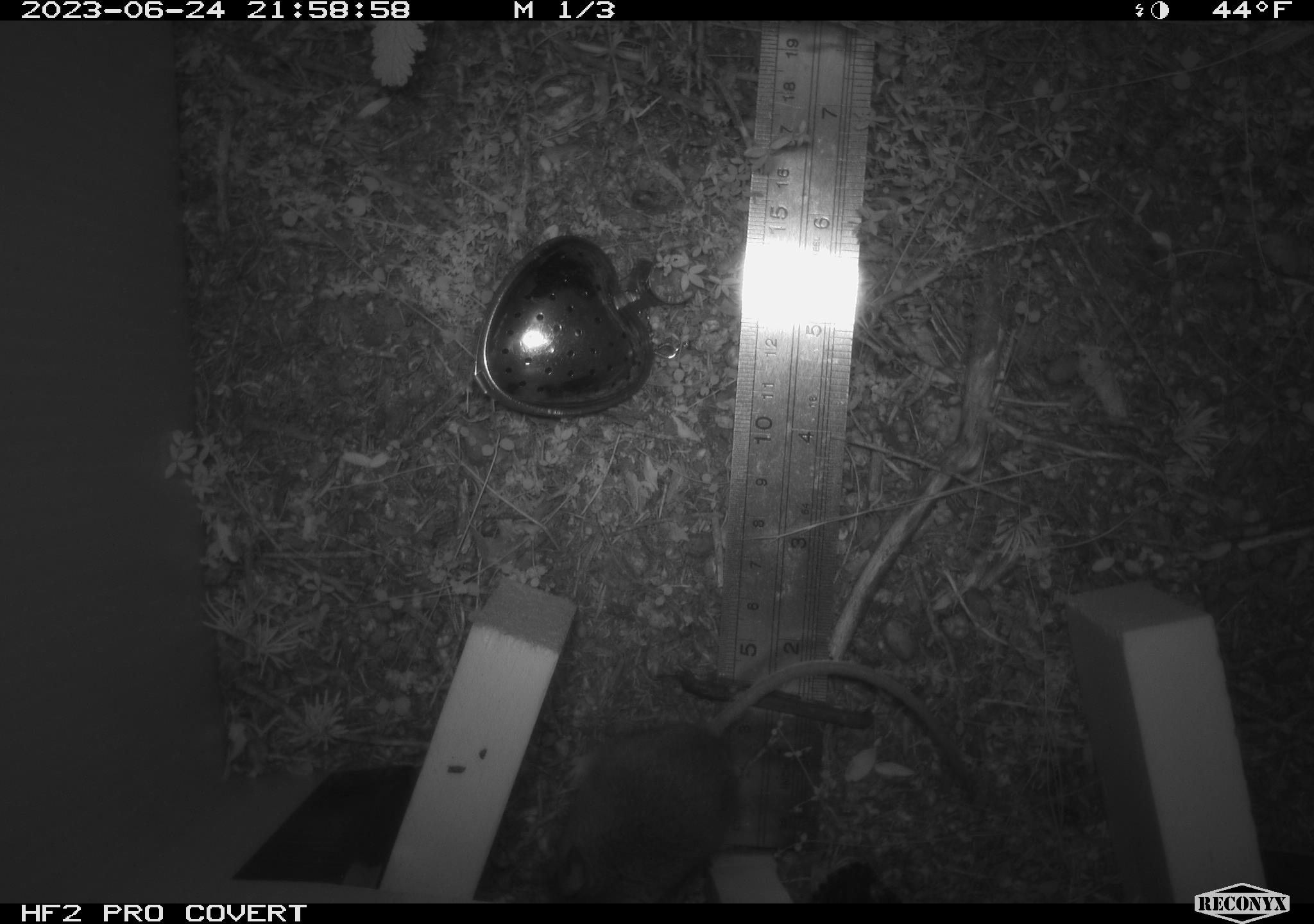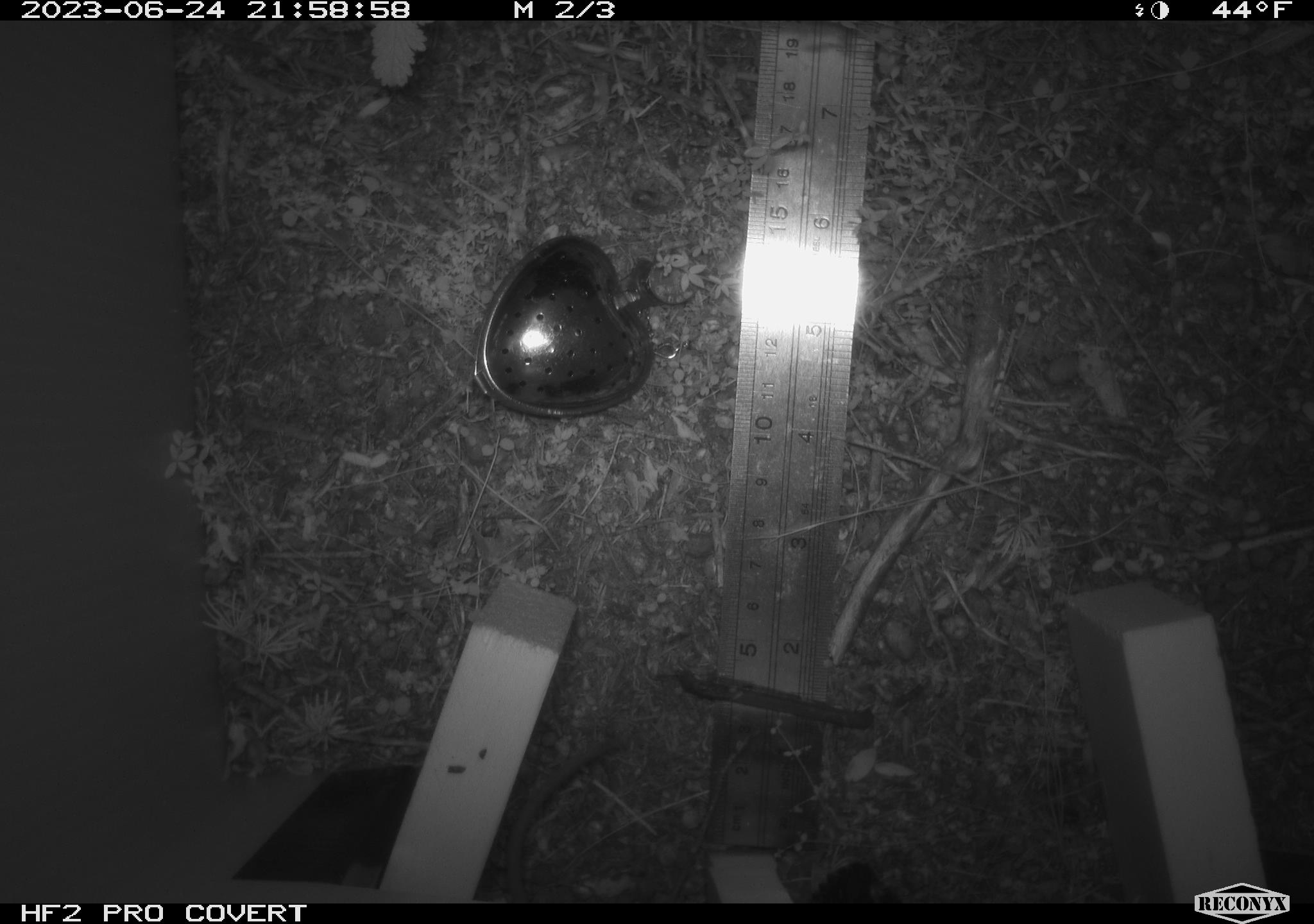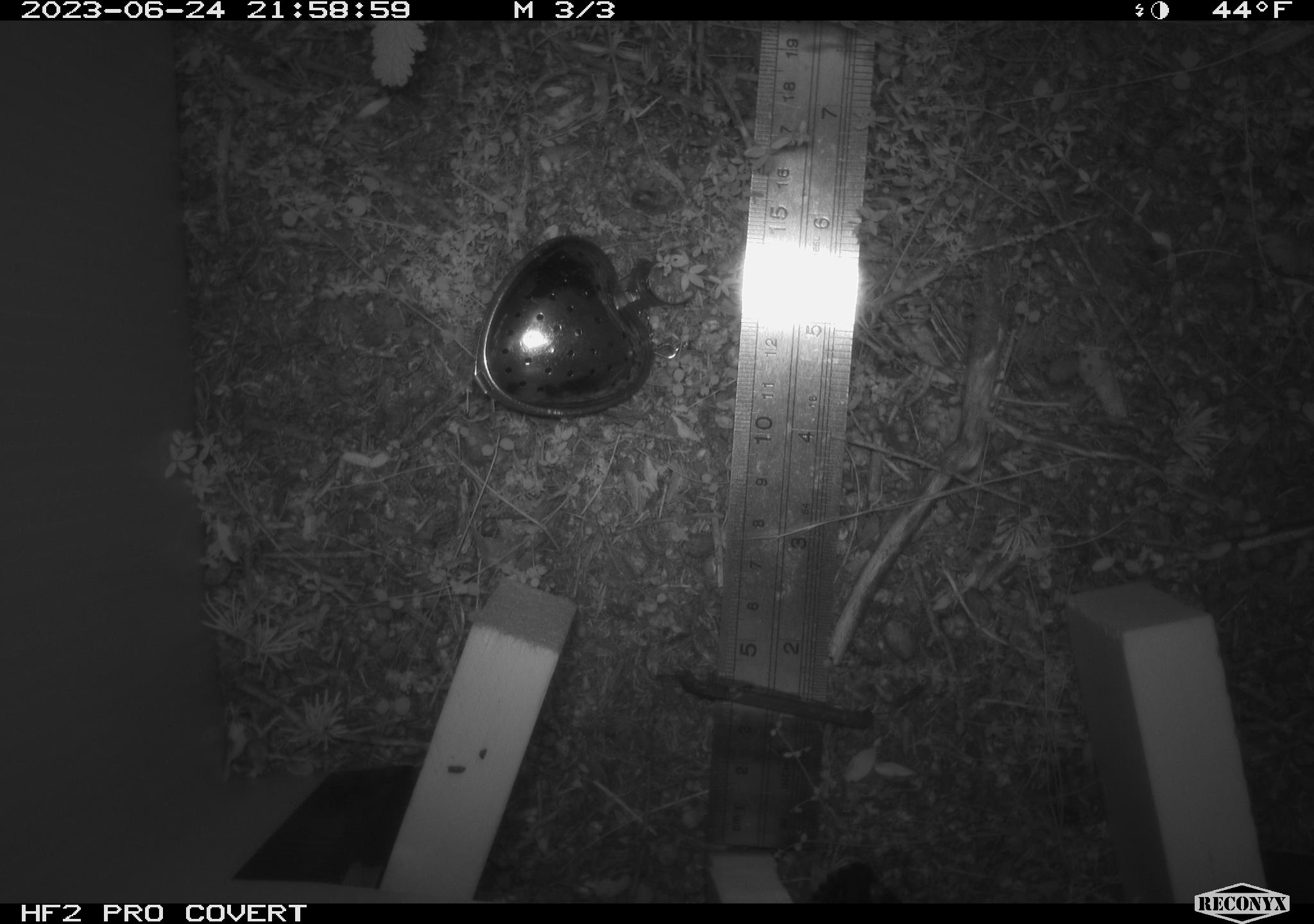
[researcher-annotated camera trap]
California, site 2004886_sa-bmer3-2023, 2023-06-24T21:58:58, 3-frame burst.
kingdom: Animalia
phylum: Chordata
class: Mammalia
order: Rodentia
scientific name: Rodentia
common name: mouse species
Mouse species (Rodentia).